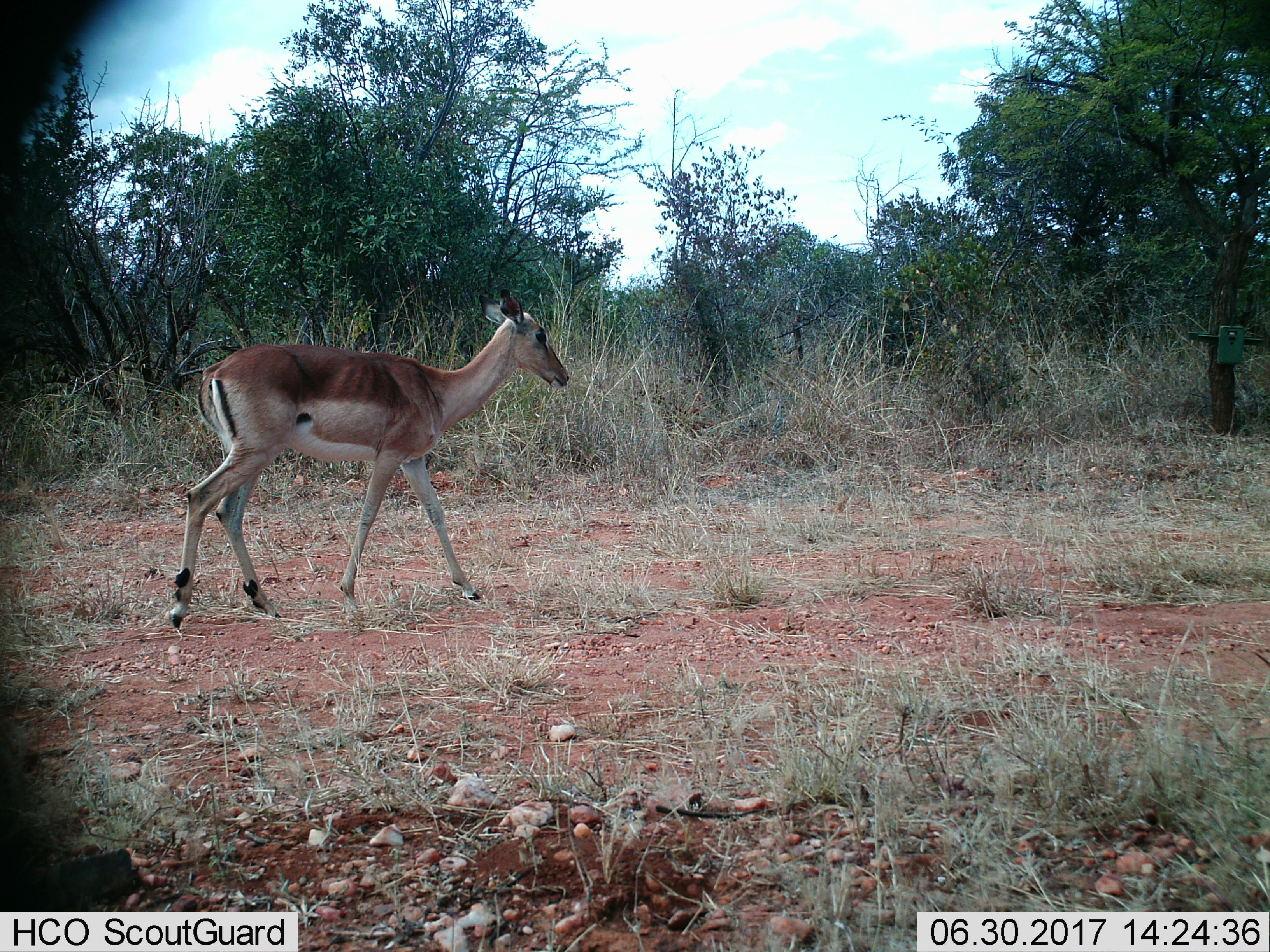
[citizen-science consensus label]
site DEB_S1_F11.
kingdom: Animalia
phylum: Chordata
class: Mammalia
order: Artiodactyla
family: Bovidae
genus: Aepyceros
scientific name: Aepyceros melampus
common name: impala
Impala (Aepyceros melampus), count 1. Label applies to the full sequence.